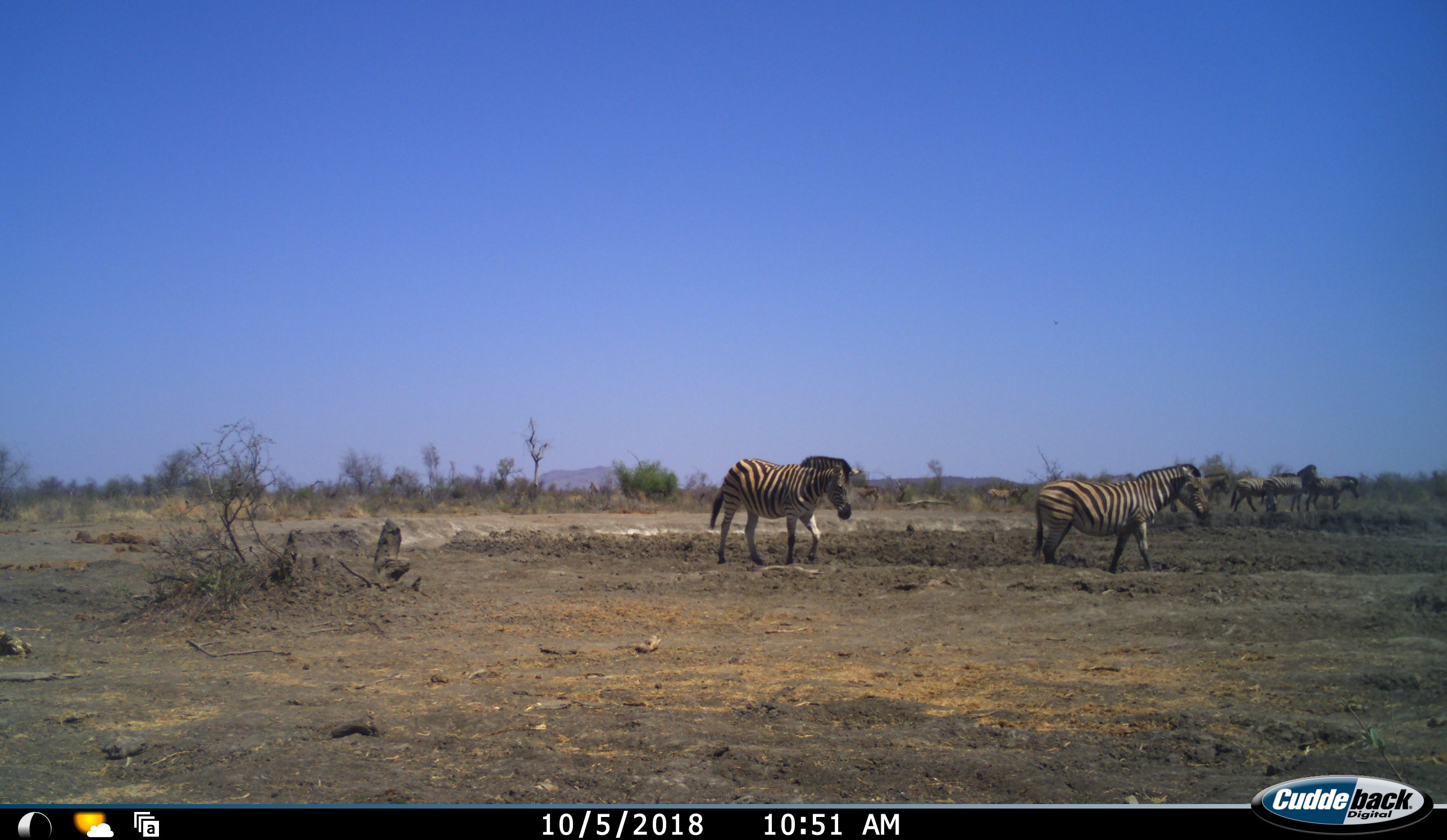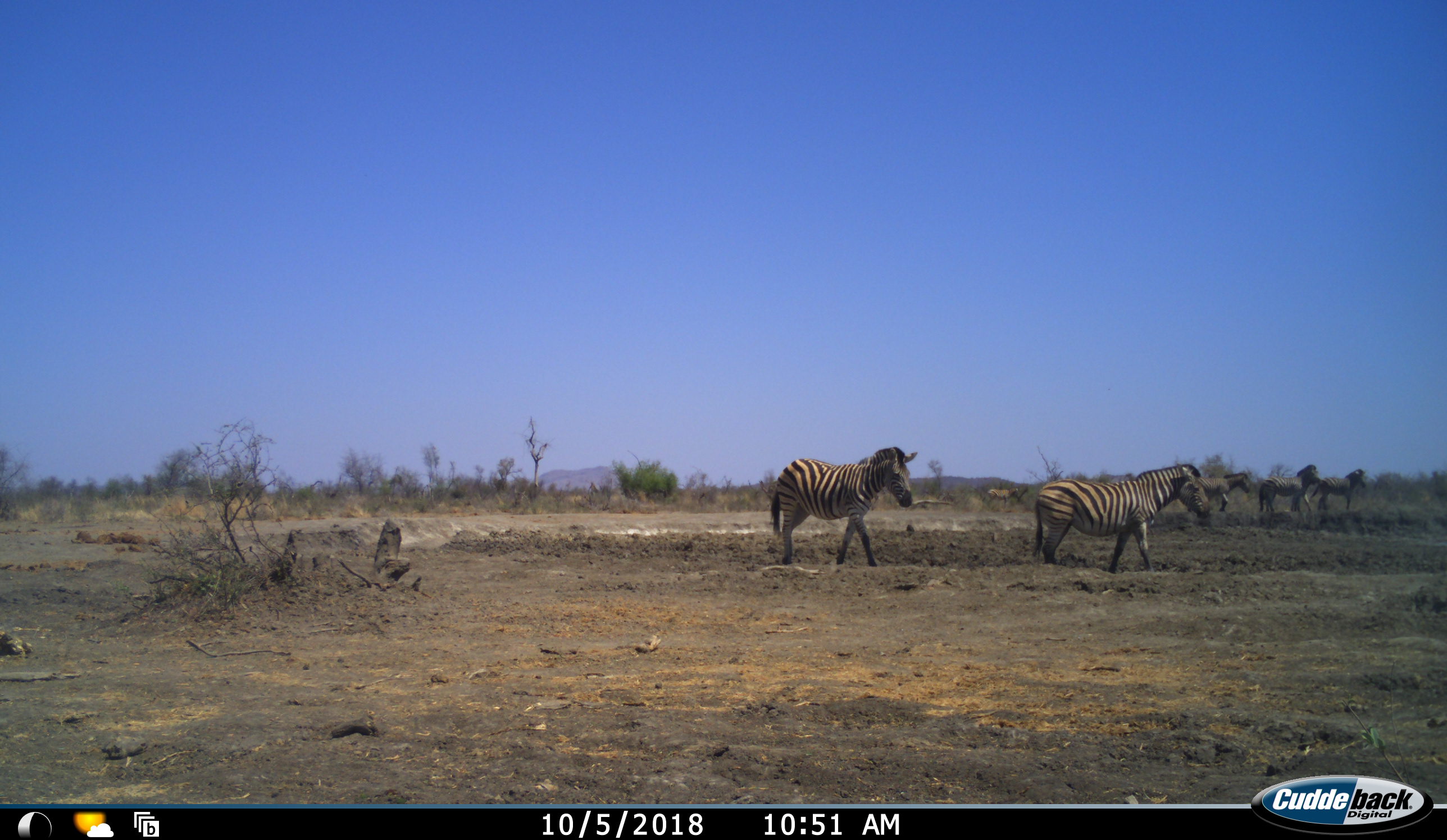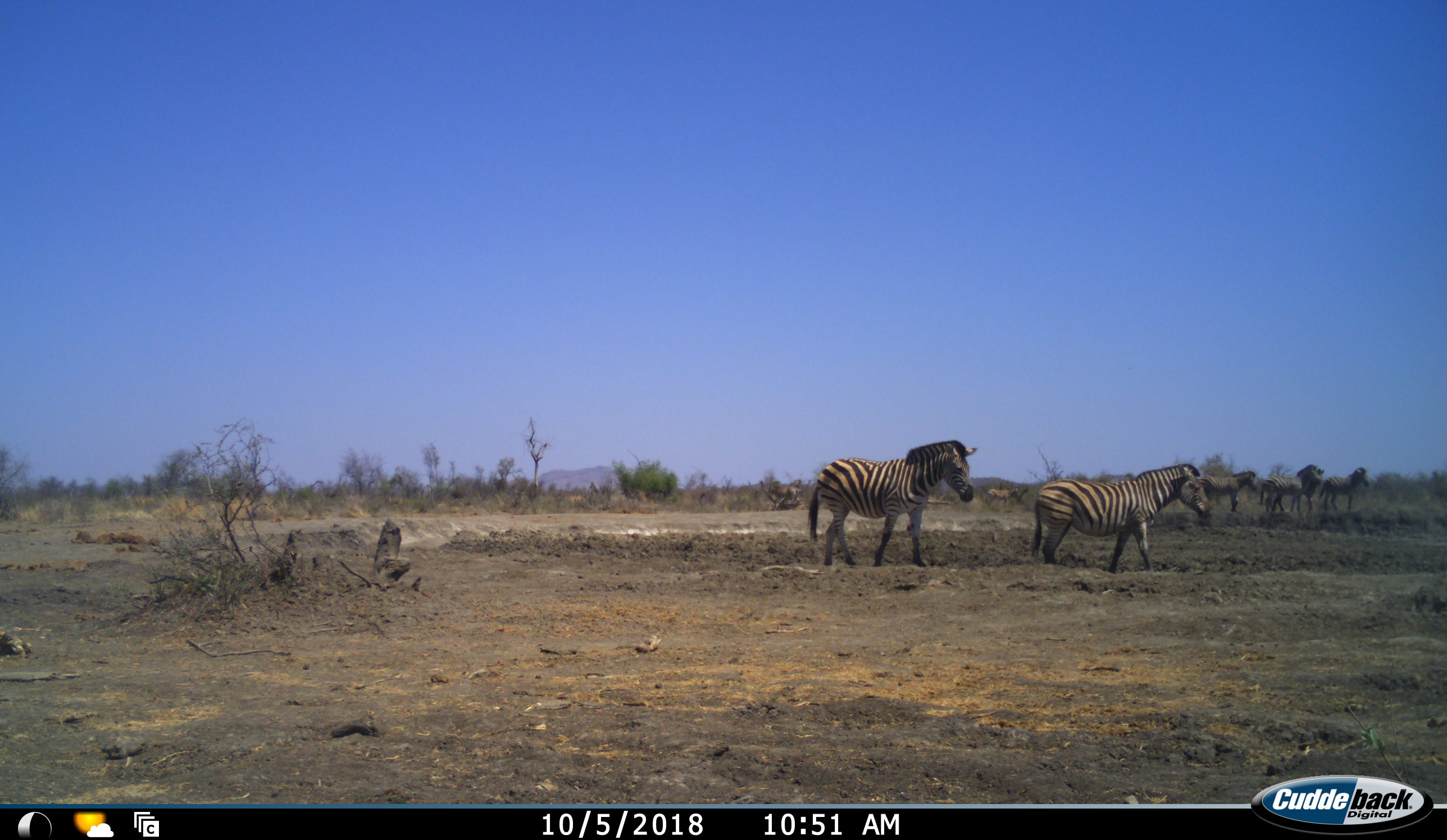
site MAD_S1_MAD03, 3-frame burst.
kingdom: Animalia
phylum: Chordata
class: Mammalia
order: Perissodactyla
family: Equidae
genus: Equus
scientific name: Equus quagga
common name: plains zebra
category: zebraplains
Zebraplains (plains zebra) (Equus quagga), count 6. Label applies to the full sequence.